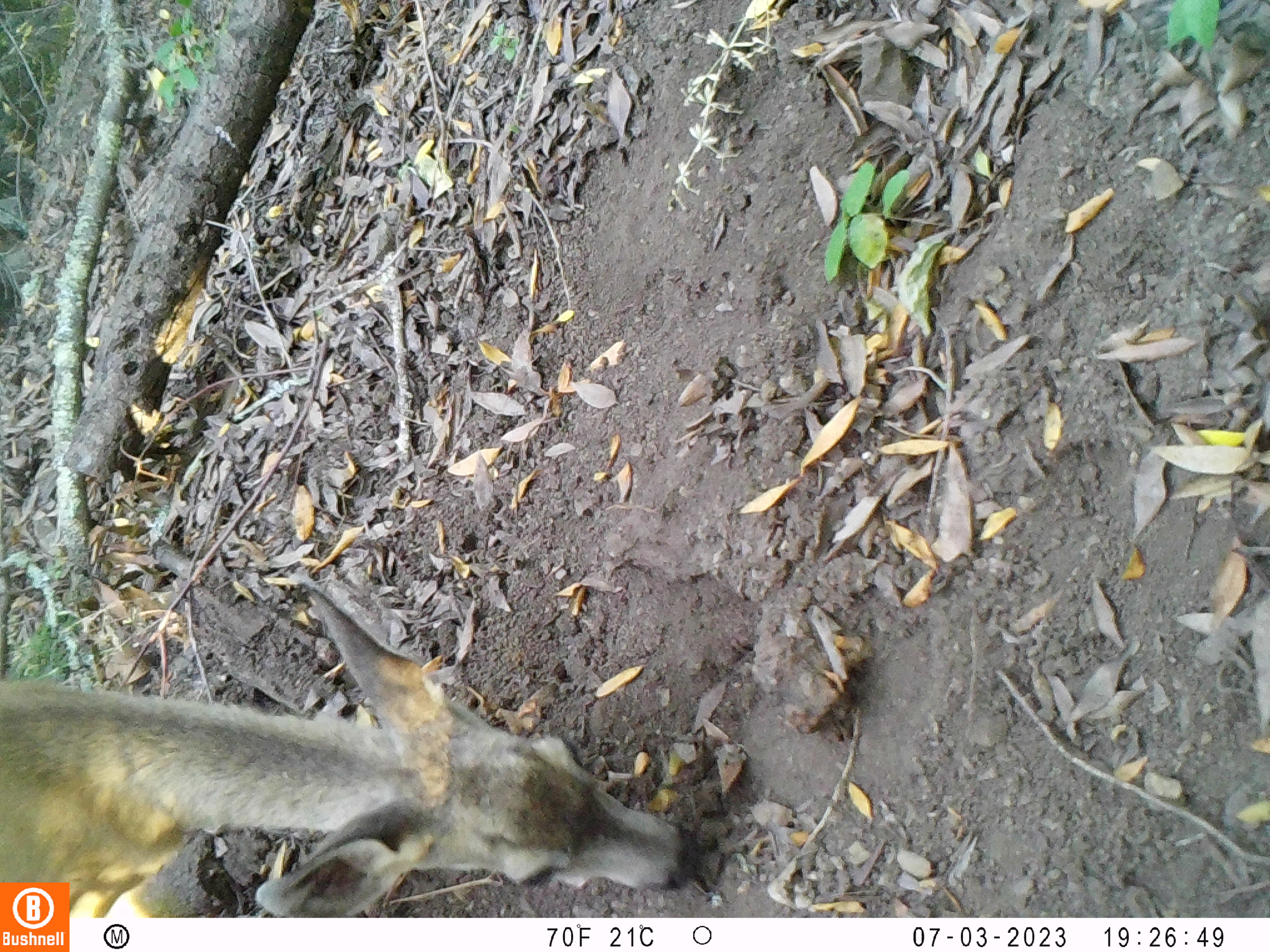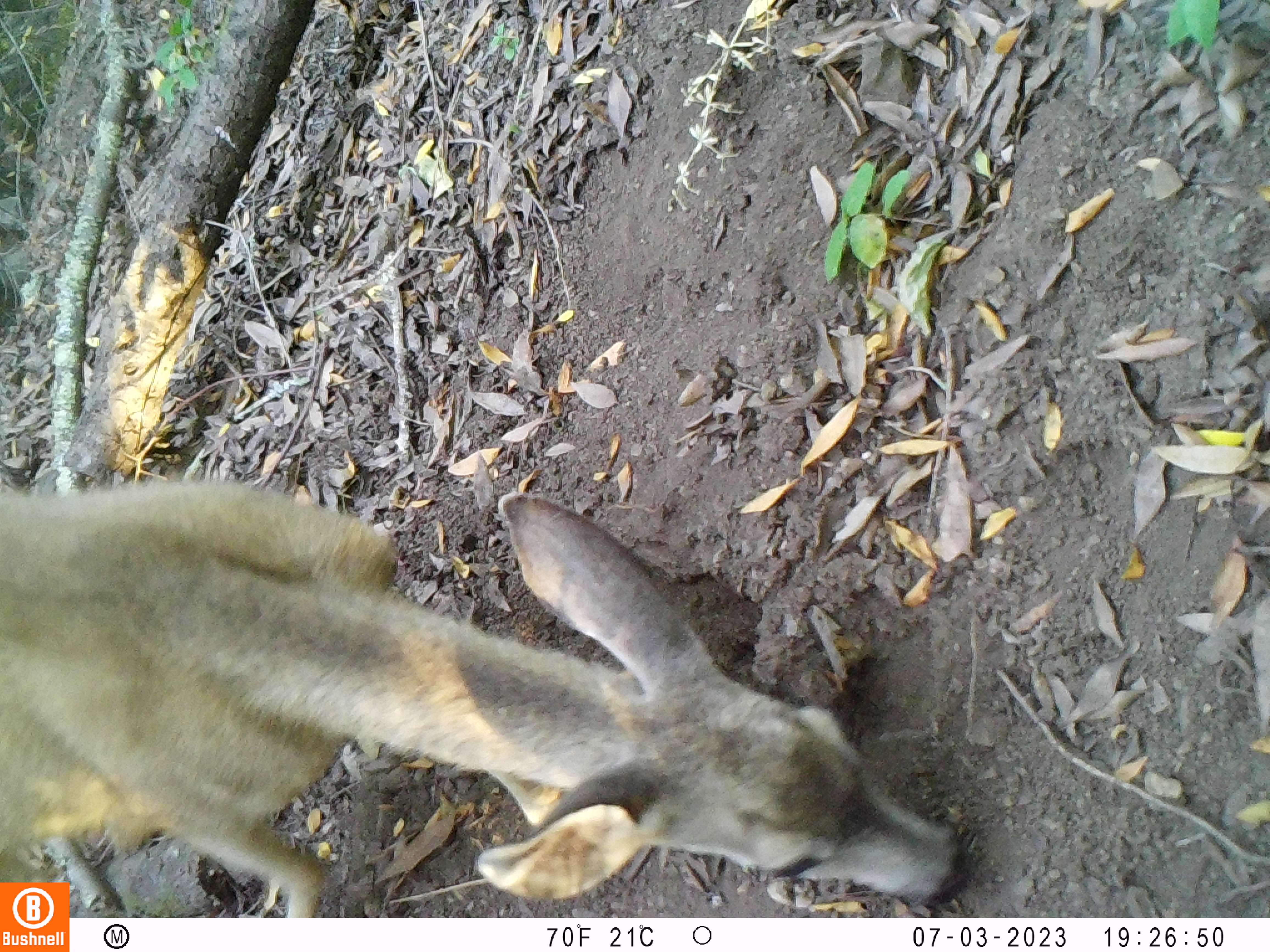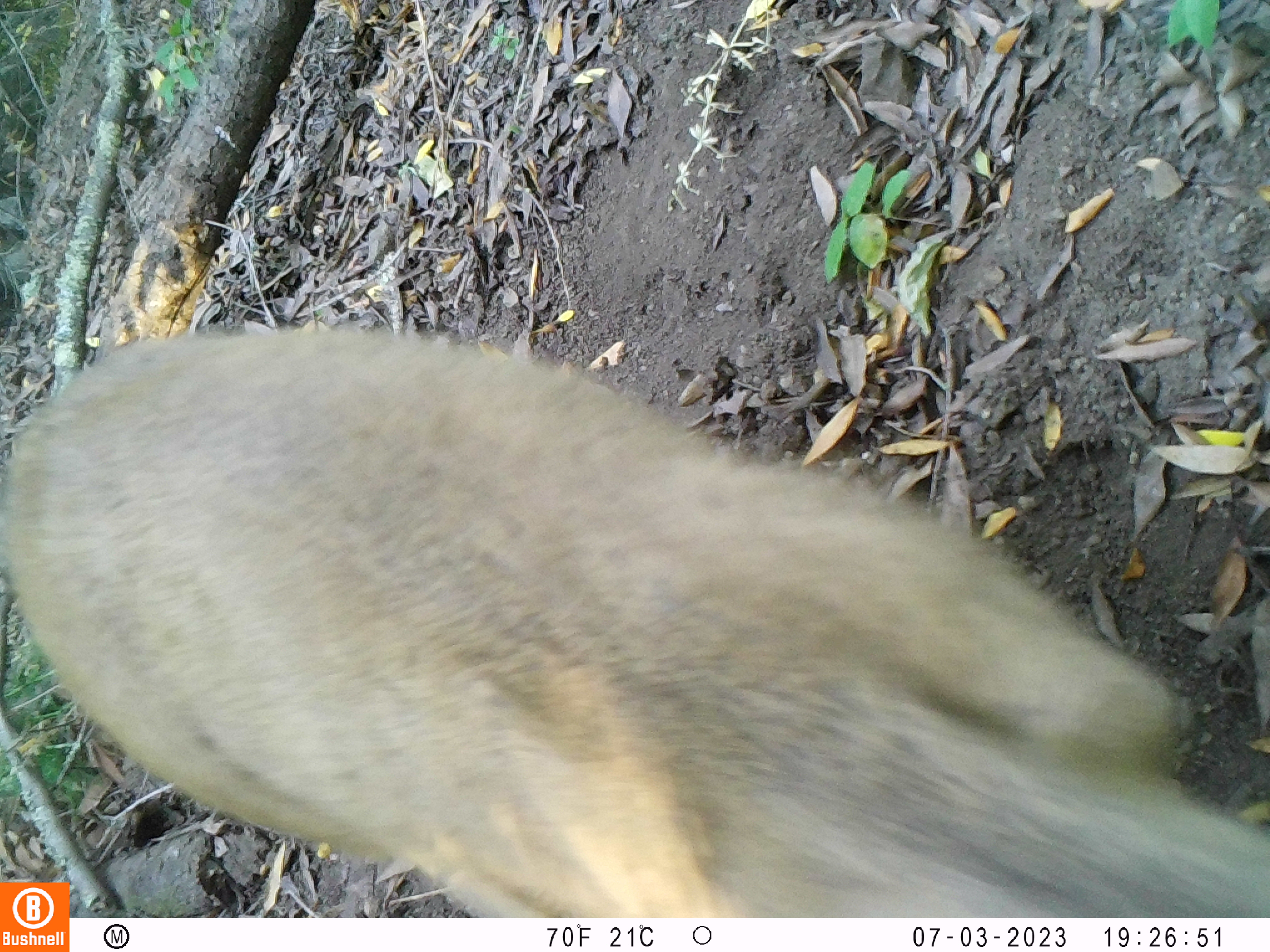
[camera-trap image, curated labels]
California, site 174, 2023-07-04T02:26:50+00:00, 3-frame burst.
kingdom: Animalia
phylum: Chordata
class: Mammalia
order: Artiodactyla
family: Cervidae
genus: Odocoileus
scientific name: Odocoileus hemionus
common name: mule deer